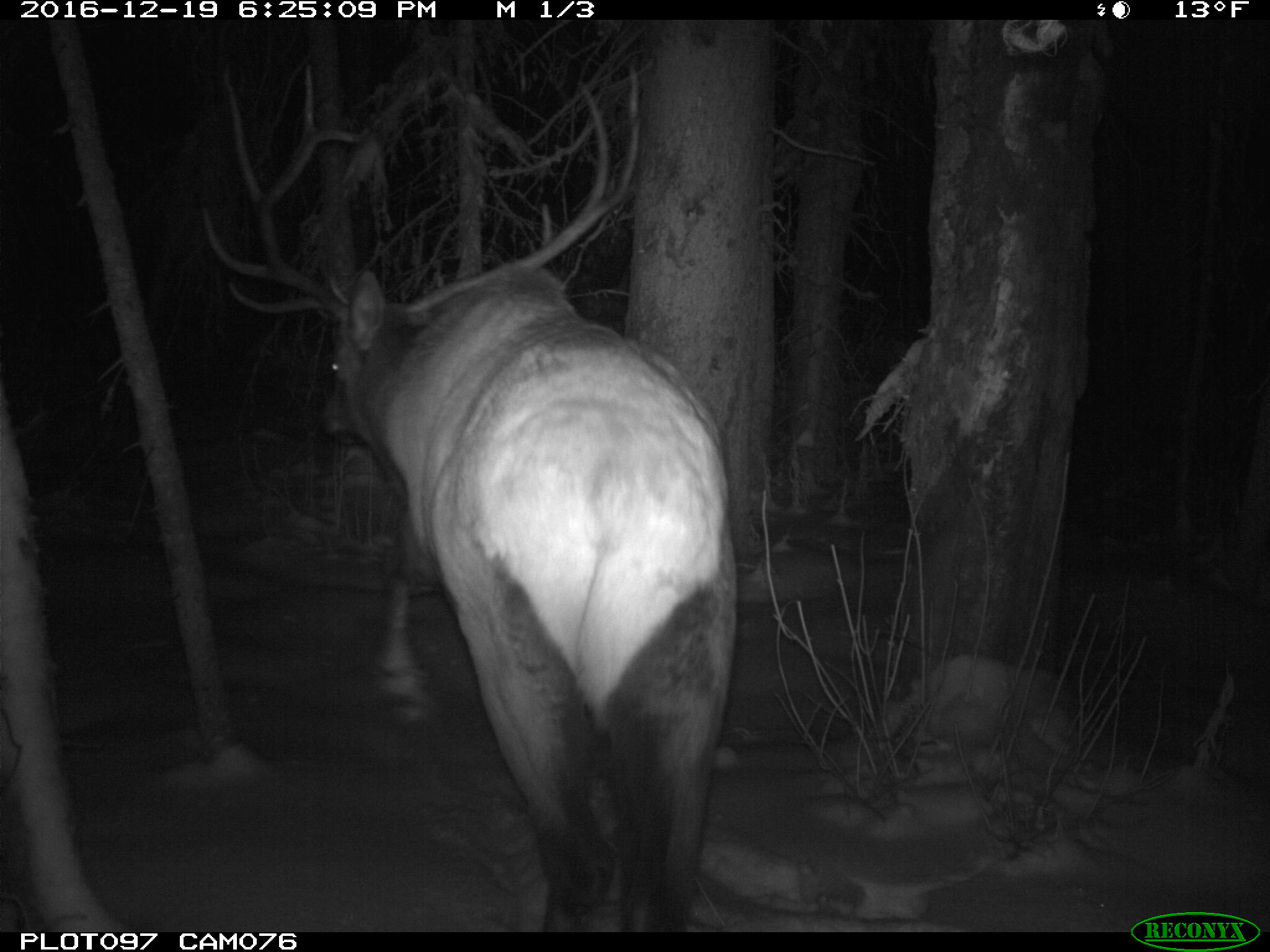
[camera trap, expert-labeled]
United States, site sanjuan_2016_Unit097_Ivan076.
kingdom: Animalia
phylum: Chordata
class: Mammalia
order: Artiodactyla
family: Cervidae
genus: Cervus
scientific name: Cervus elaphus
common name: red deer